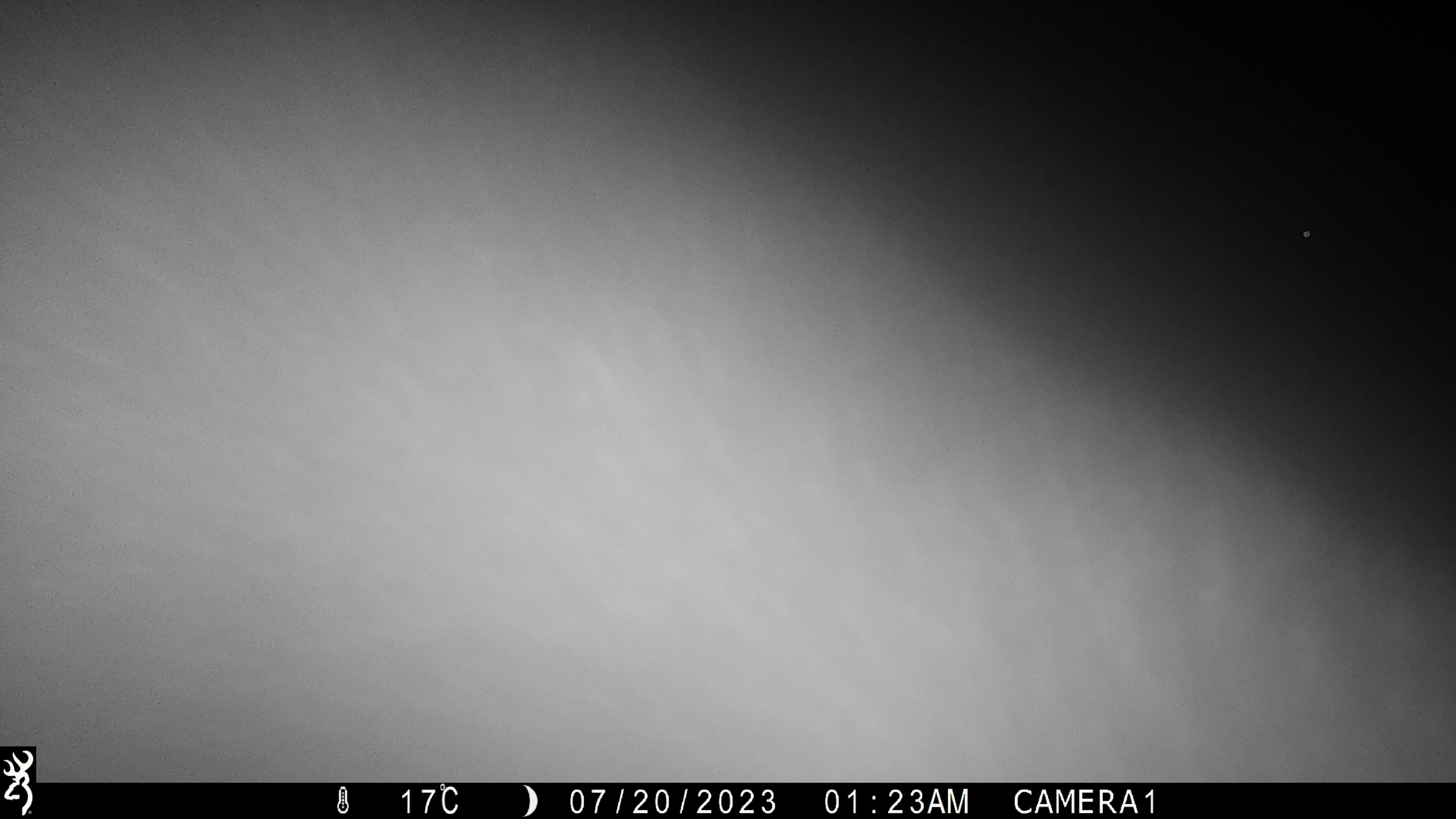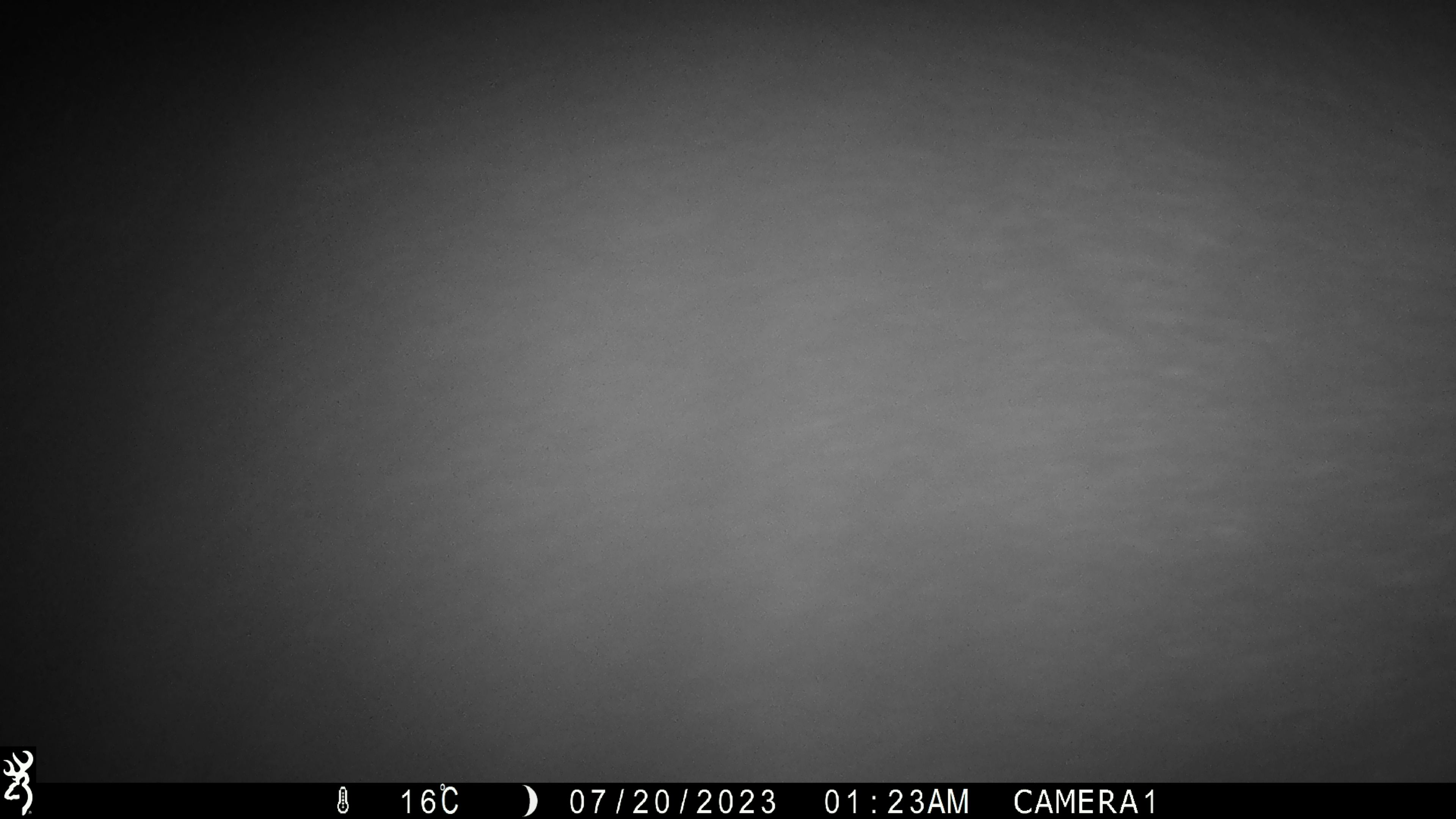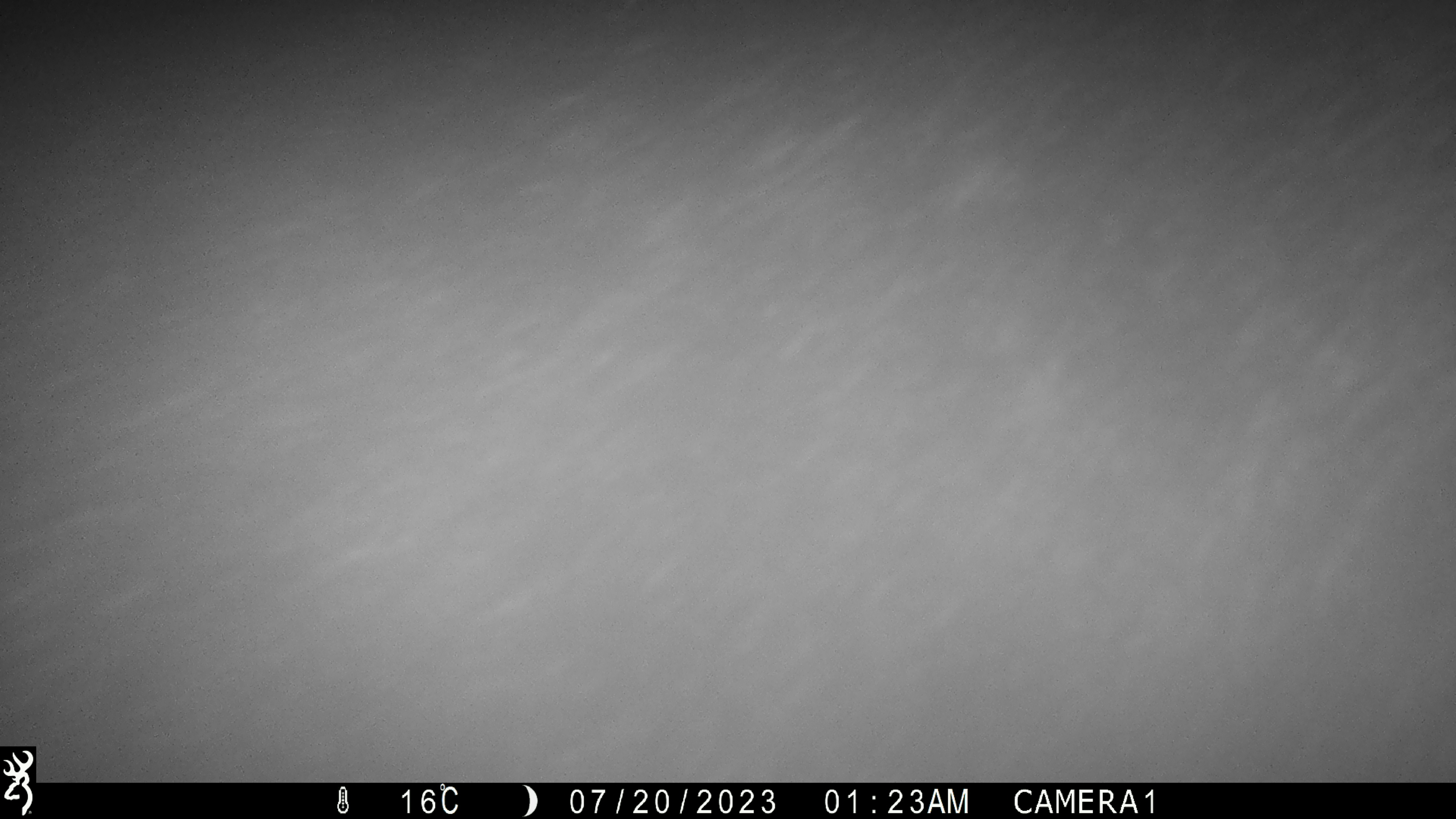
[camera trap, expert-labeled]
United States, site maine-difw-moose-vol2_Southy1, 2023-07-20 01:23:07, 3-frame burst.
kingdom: Animalia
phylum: Chordata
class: Mammalia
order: Artiodactyla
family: Cervidae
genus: Alces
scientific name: Alces alces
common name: moose